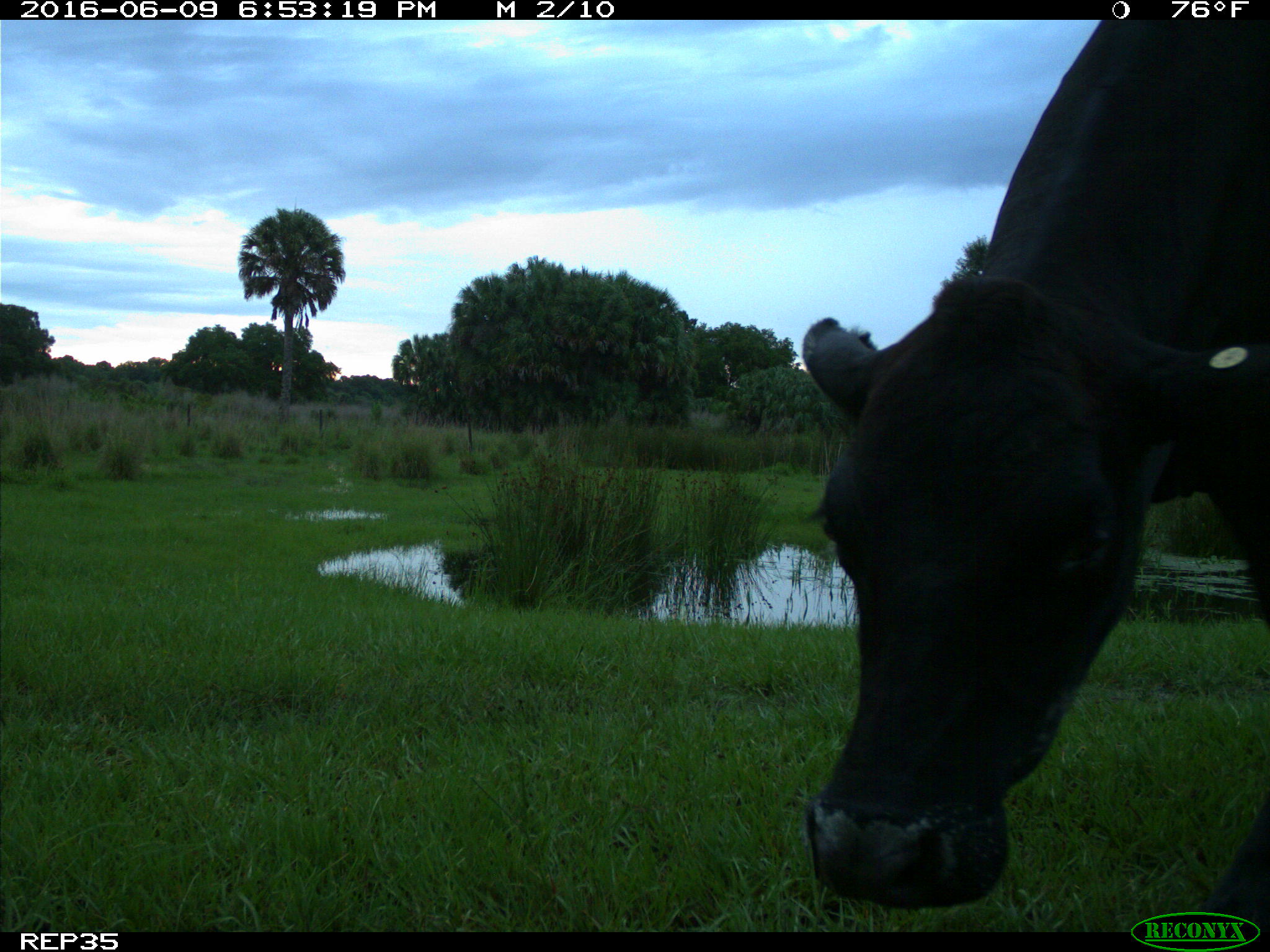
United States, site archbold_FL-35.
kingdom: Animalia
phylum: Chordata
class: Mammalia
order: Artiodactyla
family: Bovidae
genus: Bos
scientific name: Bos taurus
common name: domestic cow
Bos taurus (domestic cow).